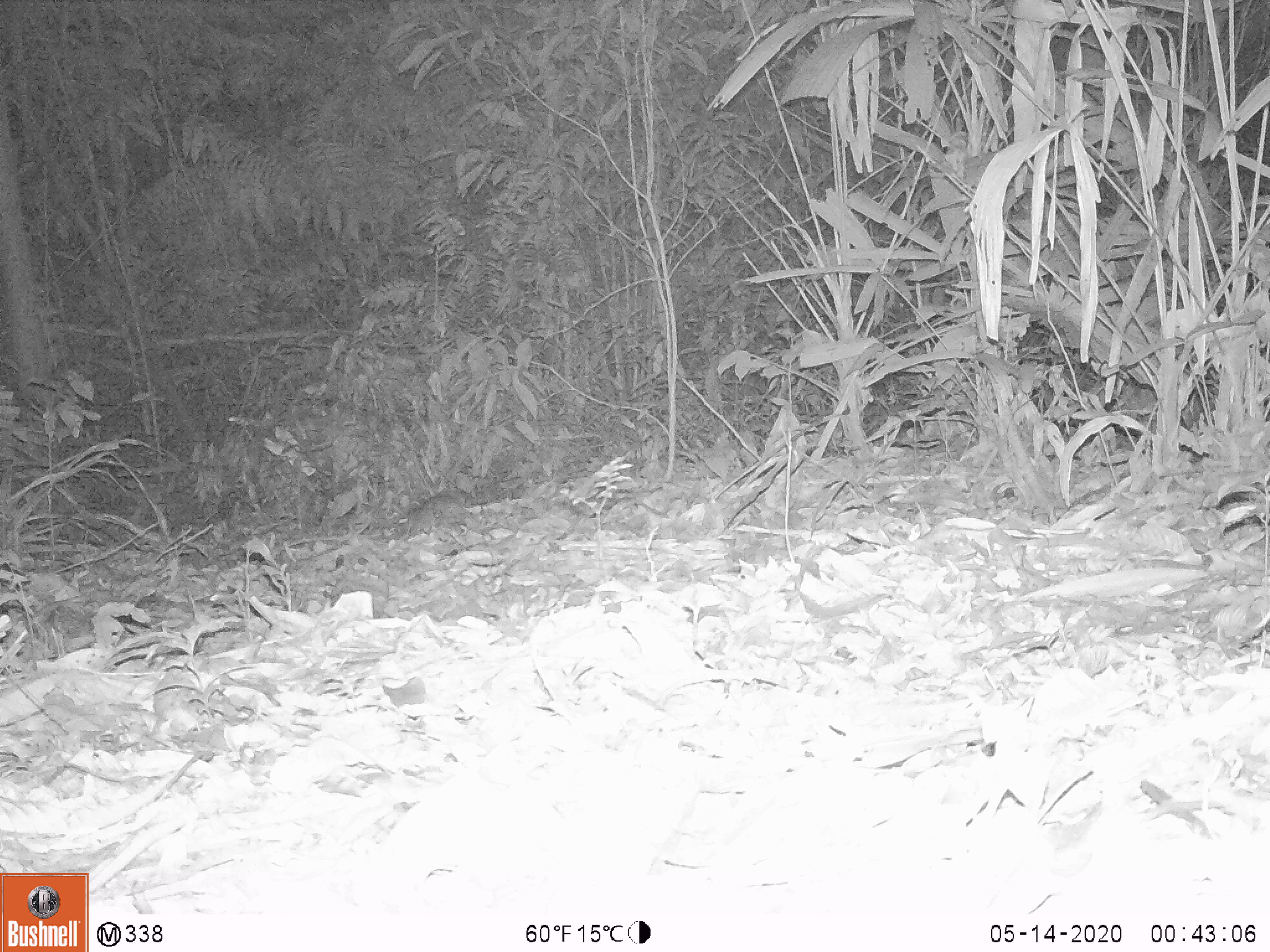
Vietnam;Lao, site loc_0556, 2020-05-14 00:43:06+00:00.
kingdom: Animalia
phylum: Chordata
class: Mammalia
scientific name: Mammalia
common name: mammal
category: unidentified small mammal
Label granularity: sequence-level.